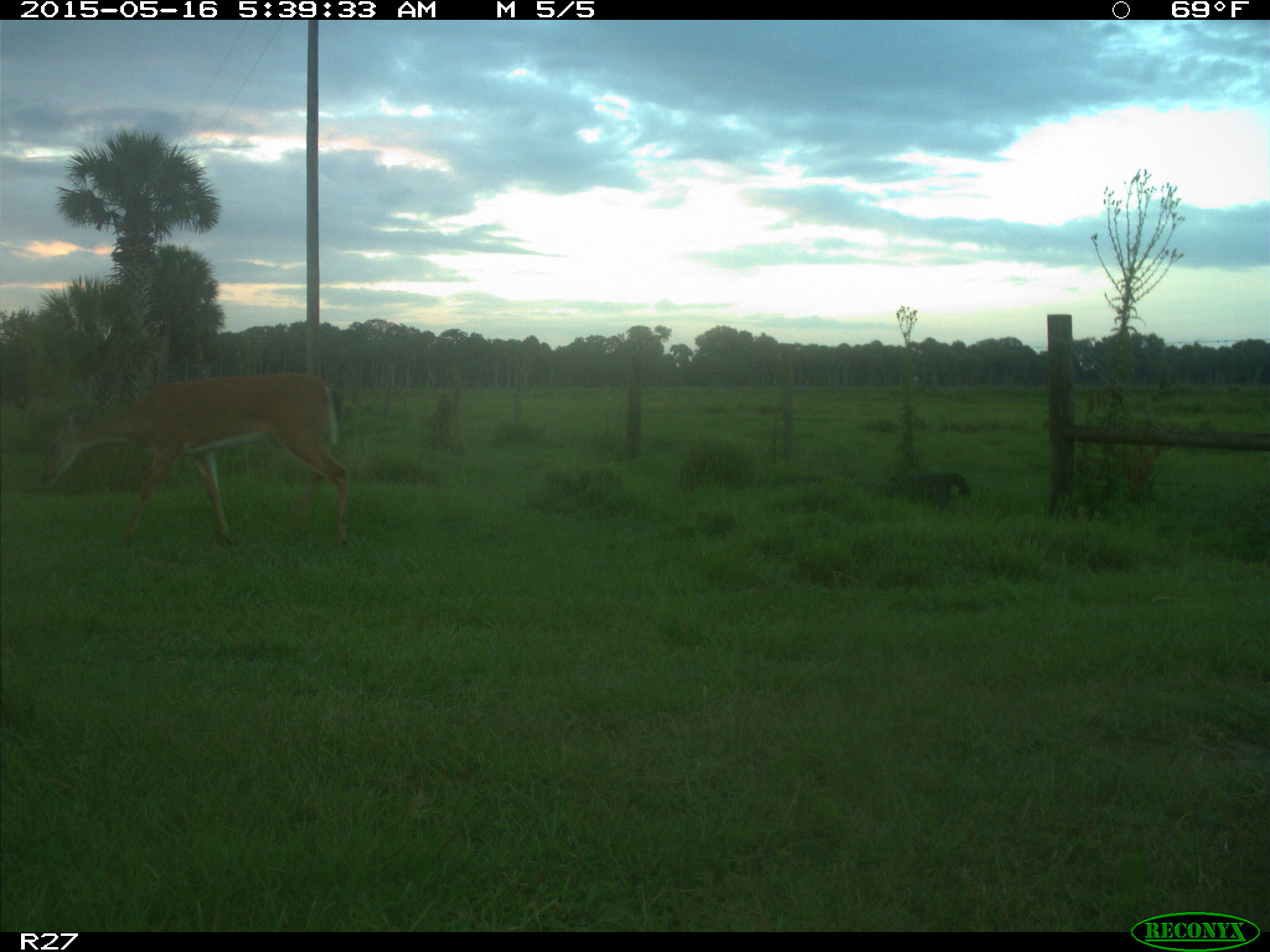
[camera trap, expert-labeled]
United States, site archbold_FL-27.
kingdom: Animalia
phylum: Chordata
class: Mammalia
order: Artiodactyla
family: Cervidae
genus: Odocoileus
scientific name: Odocoileus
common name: deer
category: unidentified deer